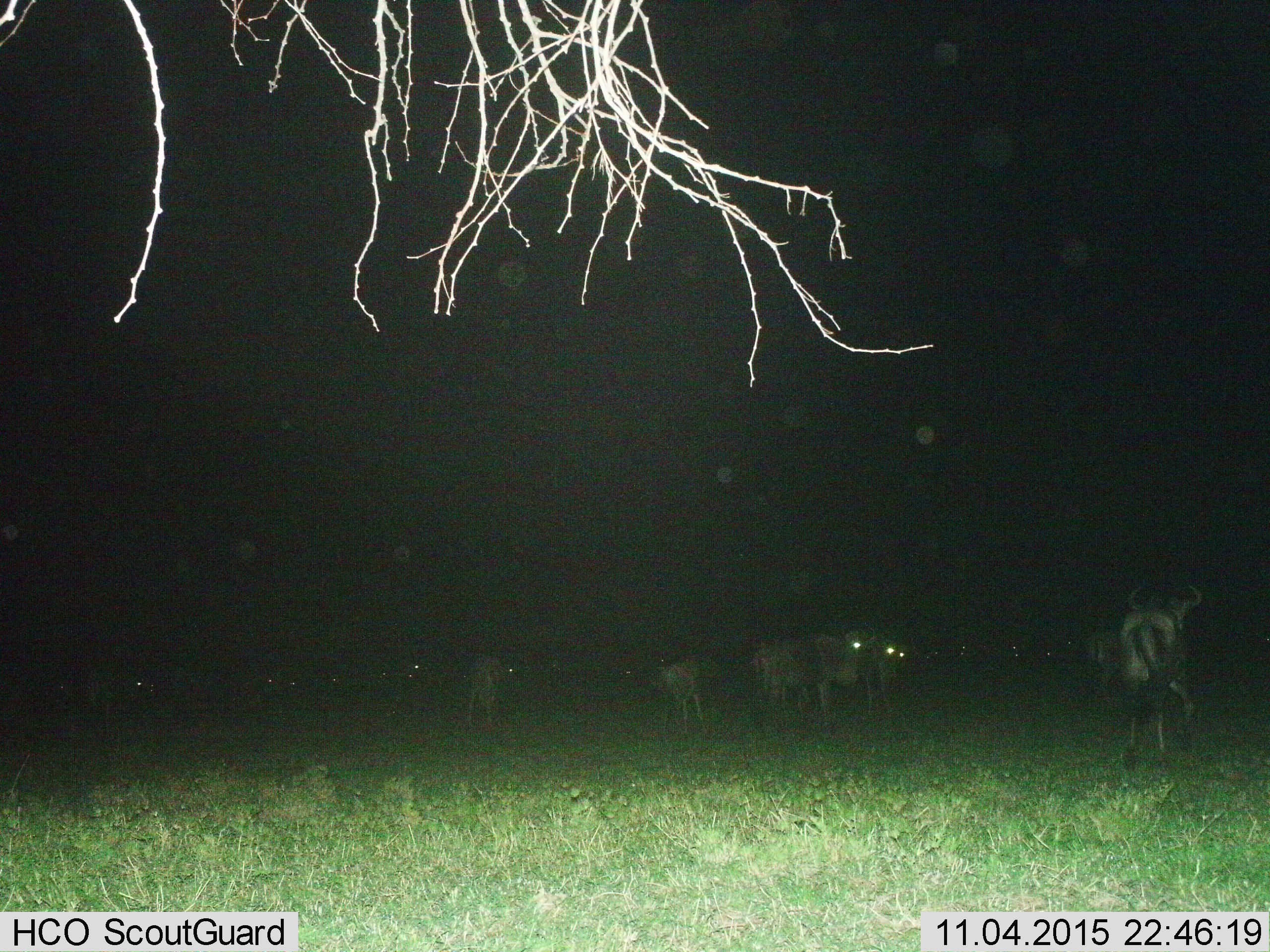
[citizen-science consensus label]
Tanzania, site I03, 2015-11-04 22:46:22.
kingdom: Animalia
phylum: Chordata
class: Mammalia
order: Artiodactyla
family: Bovidae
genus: Connochaetes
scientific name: Connochaetes taurinus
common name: blue wildebeest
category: wildebeest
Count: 11-50.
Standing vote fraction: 70%.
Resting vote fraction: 10%.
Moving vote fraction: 50%.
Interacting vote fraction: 0%.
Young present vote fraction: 0%.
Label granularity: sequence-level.